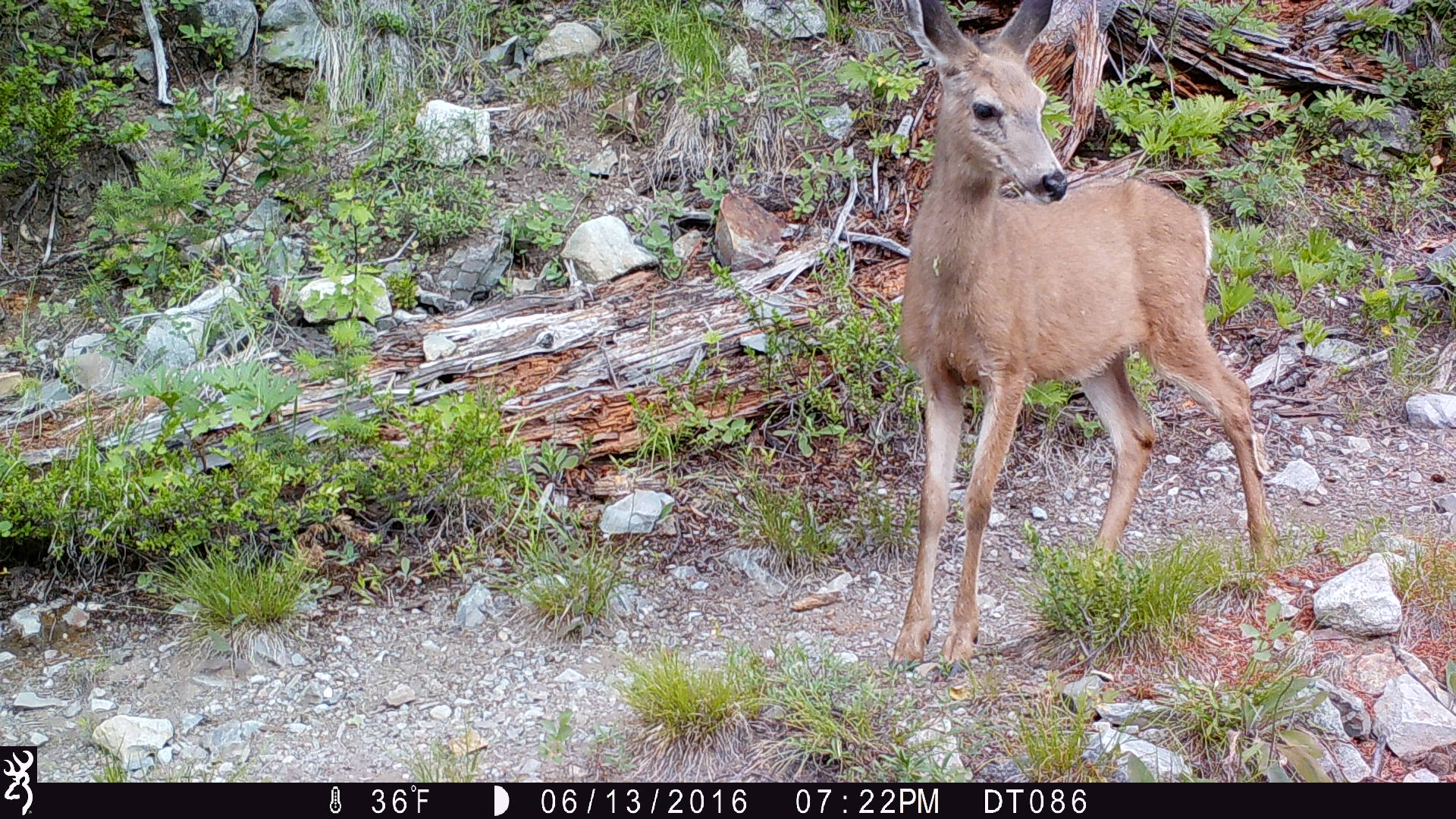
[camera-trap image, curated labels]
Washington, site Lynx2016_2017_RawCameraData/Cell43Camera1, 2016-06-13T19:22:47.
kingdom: Animalia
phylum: Chordata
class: Mammalia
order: Artiodactyla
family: Cervidae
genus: Odocoileus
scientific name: Odocoileus hemionus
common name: mule deer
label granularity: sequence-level